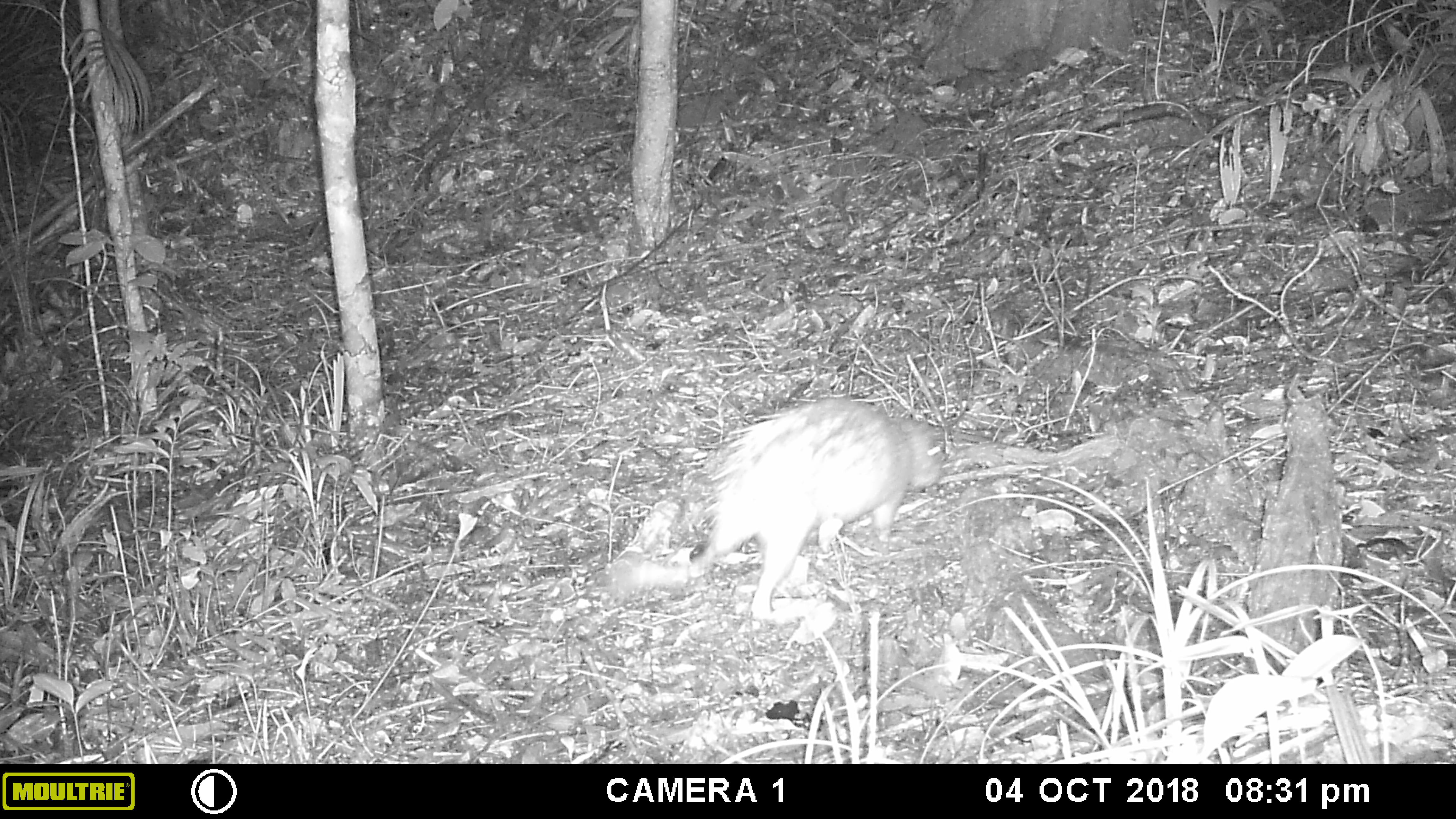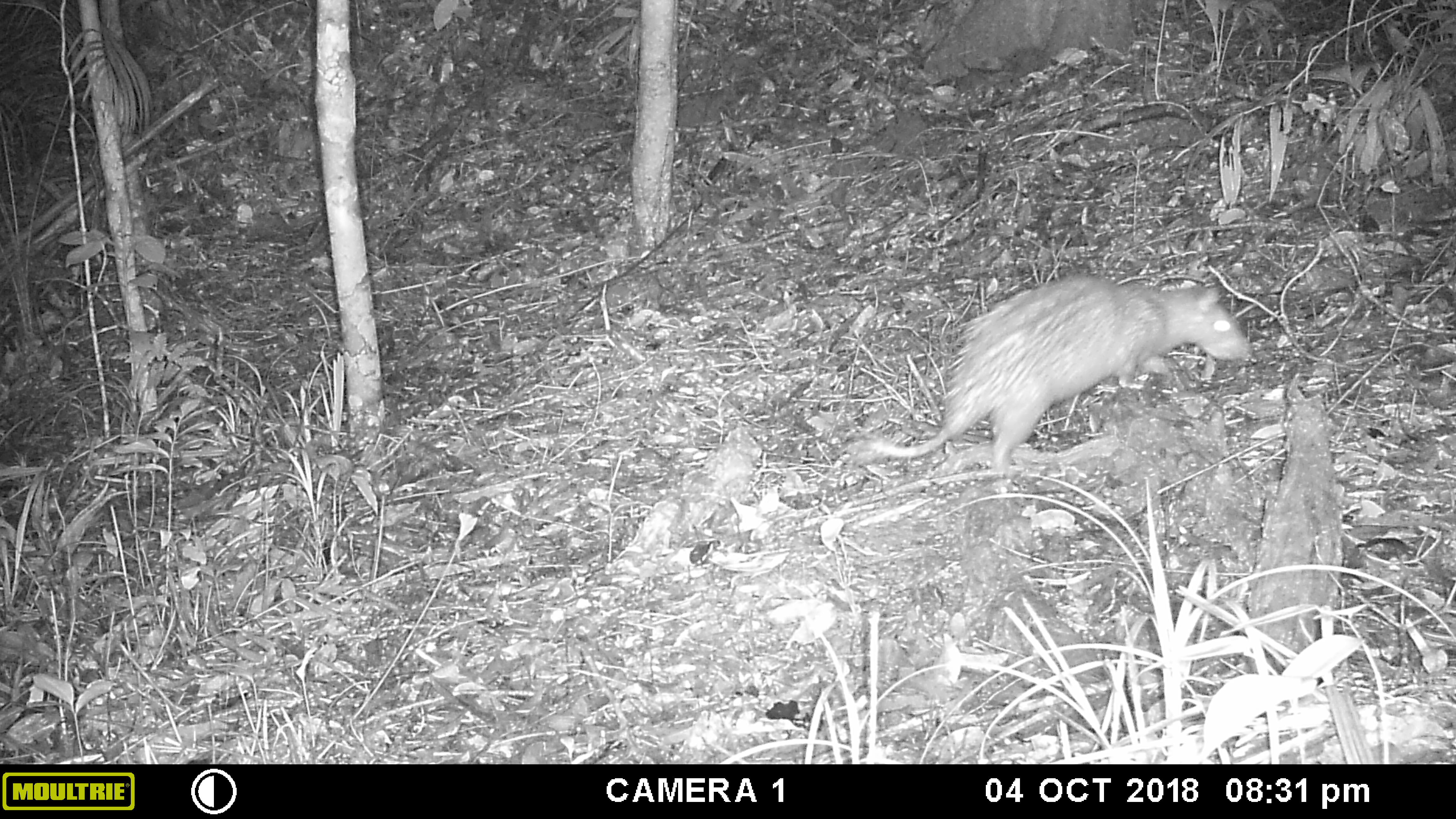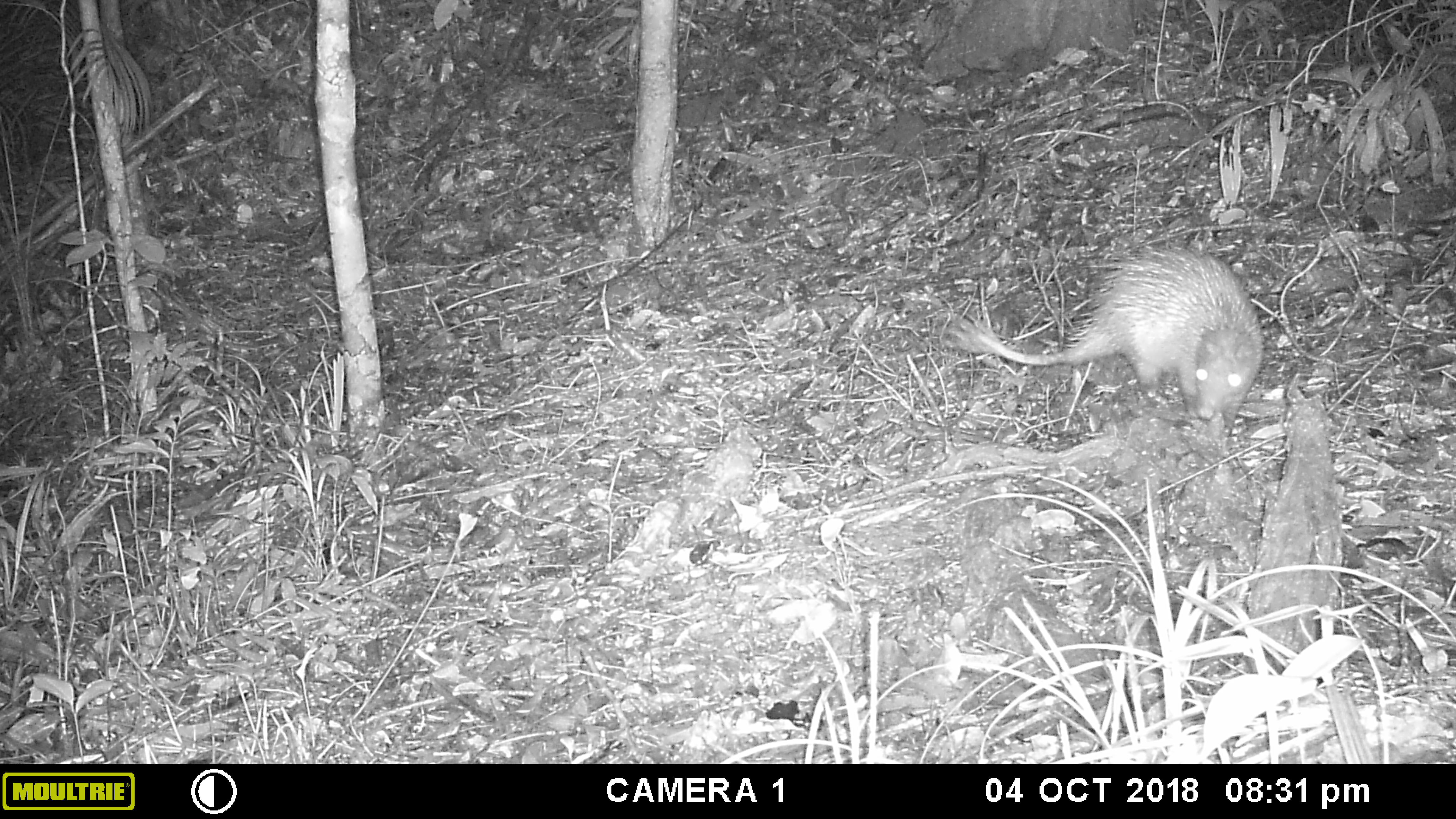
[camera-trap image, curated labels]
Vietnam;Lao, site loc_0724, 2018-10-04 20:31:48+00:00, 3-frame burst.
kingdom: Animalia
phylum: Chordata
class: Mammalia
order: Rodentia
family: Hystricidae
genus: Atherurus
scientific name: Atherurus macrourus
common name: asiatic brush-tailed porcupine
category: asiatic brush tailed porcupine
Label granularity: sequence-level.